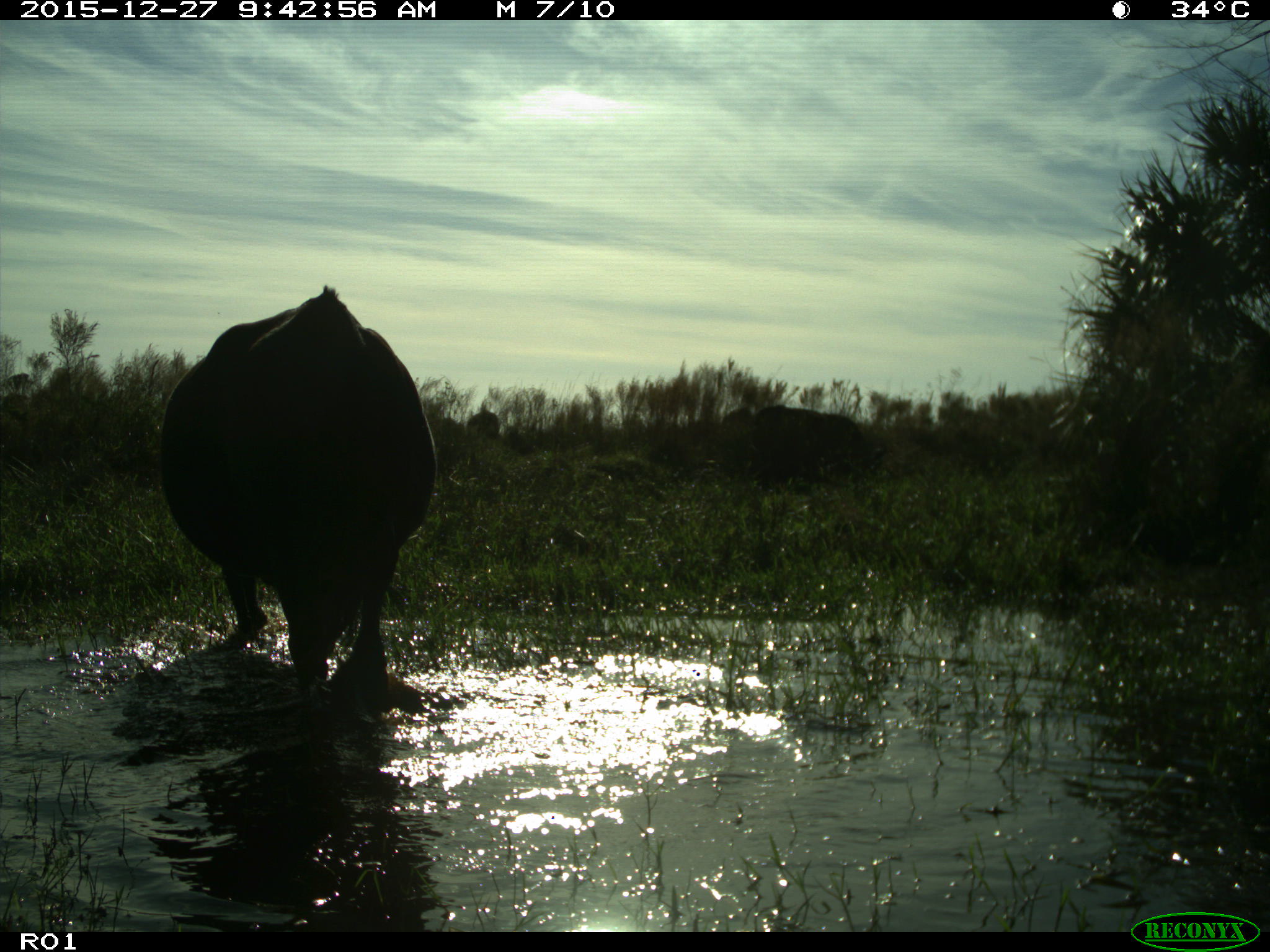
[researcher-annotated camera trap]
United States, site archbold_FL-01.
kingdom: Animalia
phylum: Chordata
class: Mammalia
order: Artiodactyla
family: Bovidae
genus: Bos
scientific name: Bos taurus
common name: domestic cow